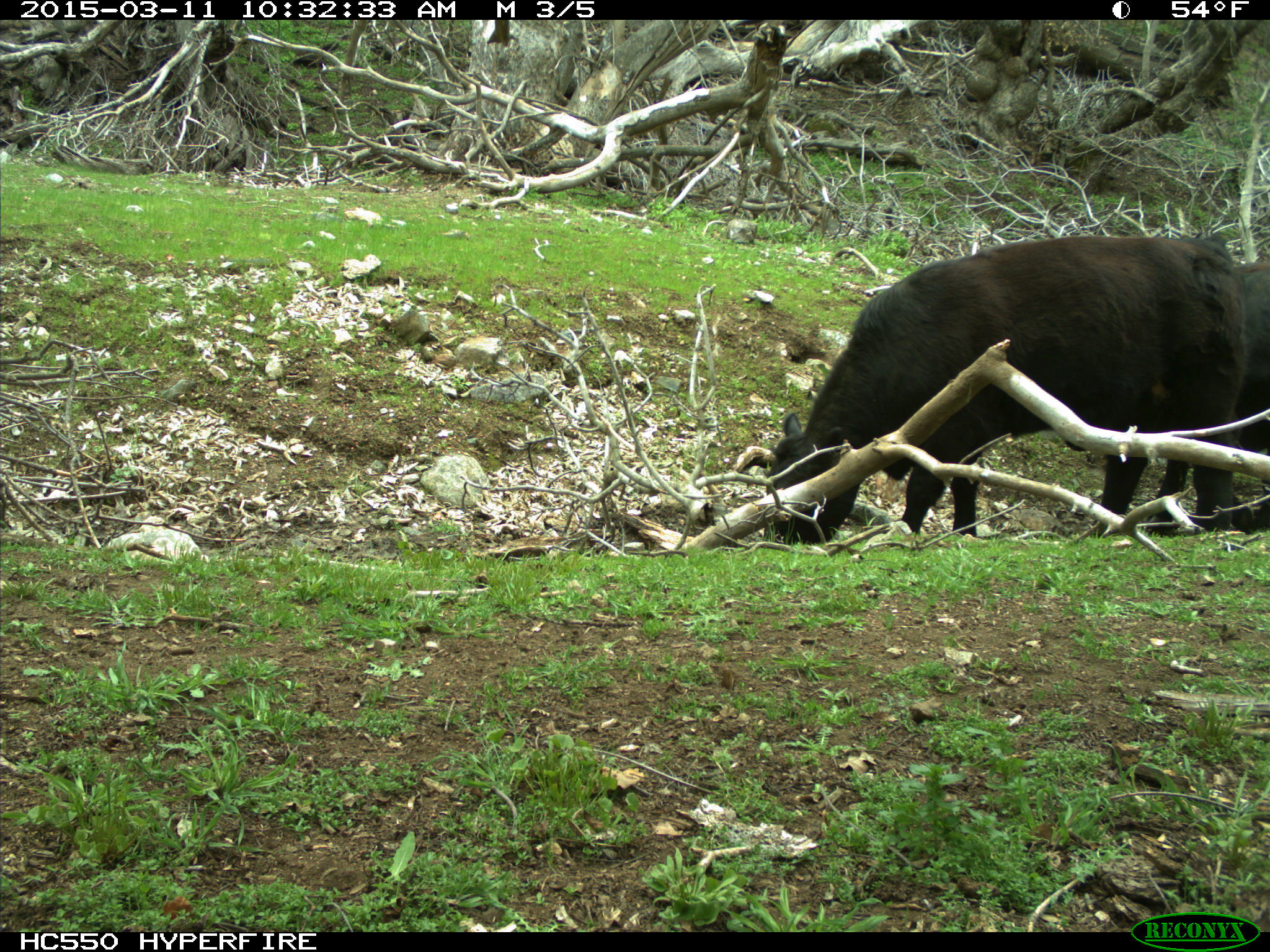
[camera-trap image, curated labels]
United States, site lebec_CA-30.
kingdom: Animalia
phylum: Chordata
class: Mammalia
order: Artiodactyla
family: Bovidae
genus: Bos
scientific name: Bos taurus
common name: domestic cow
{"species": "Bos taurus (domestic cow)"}